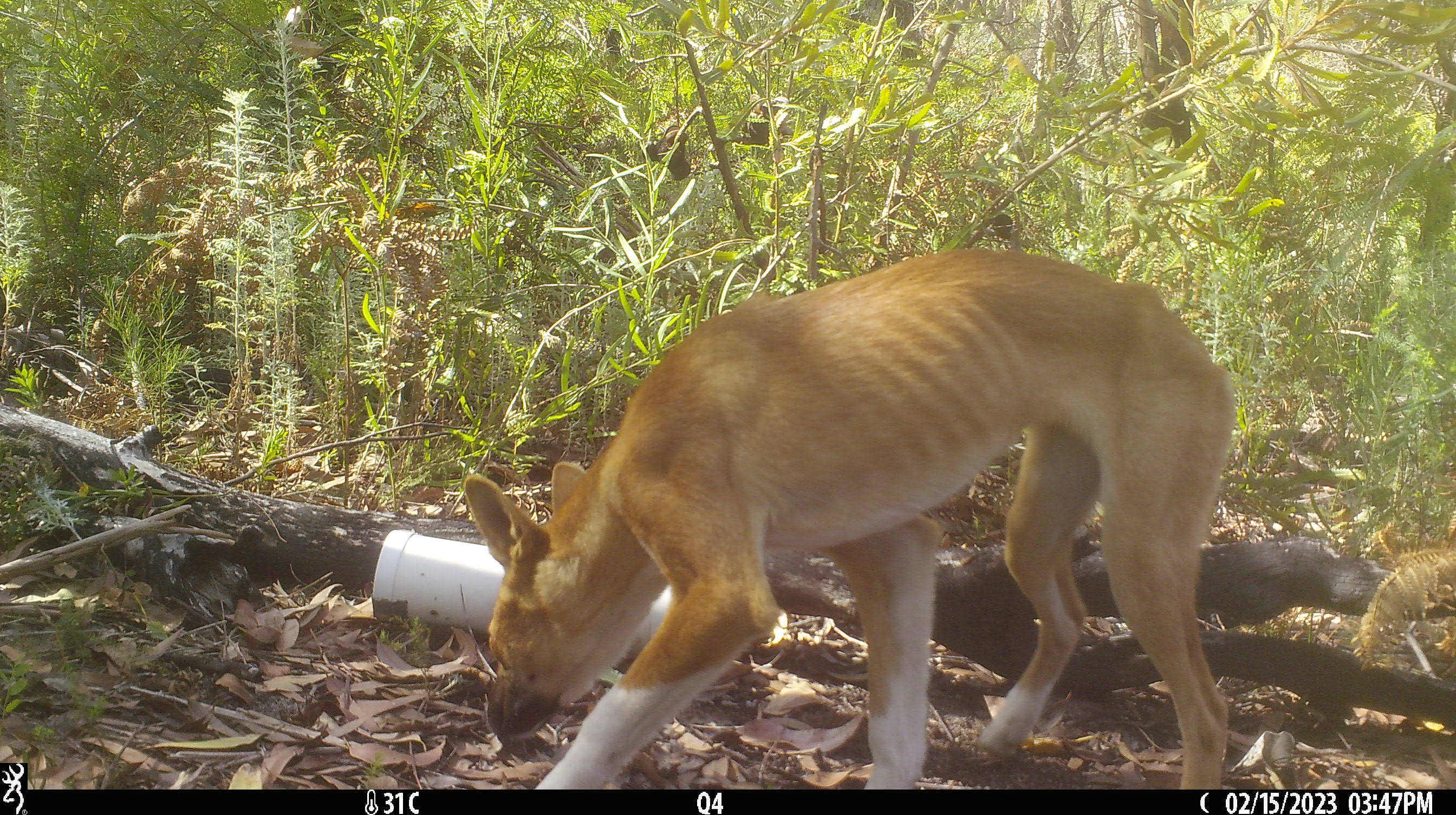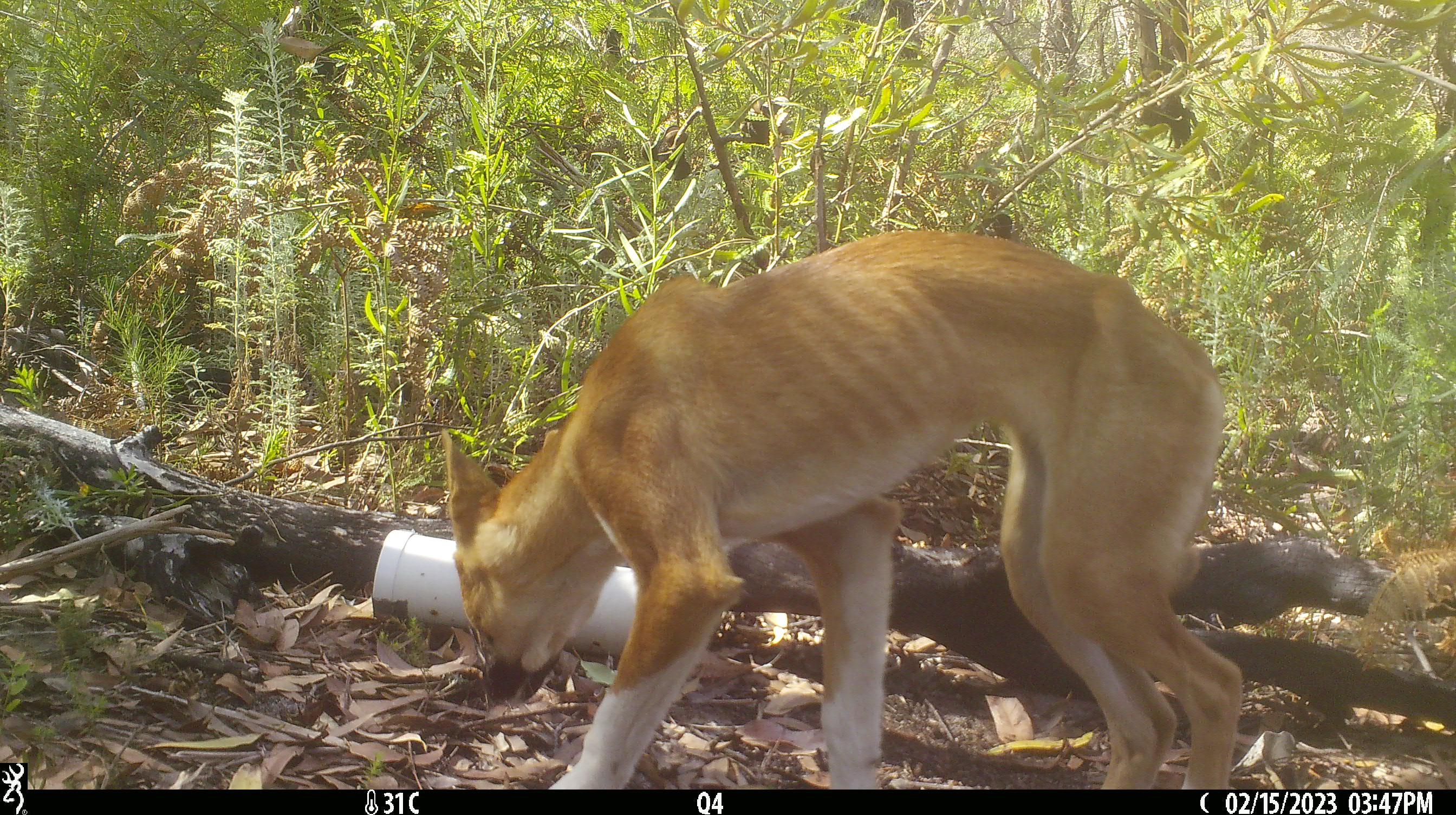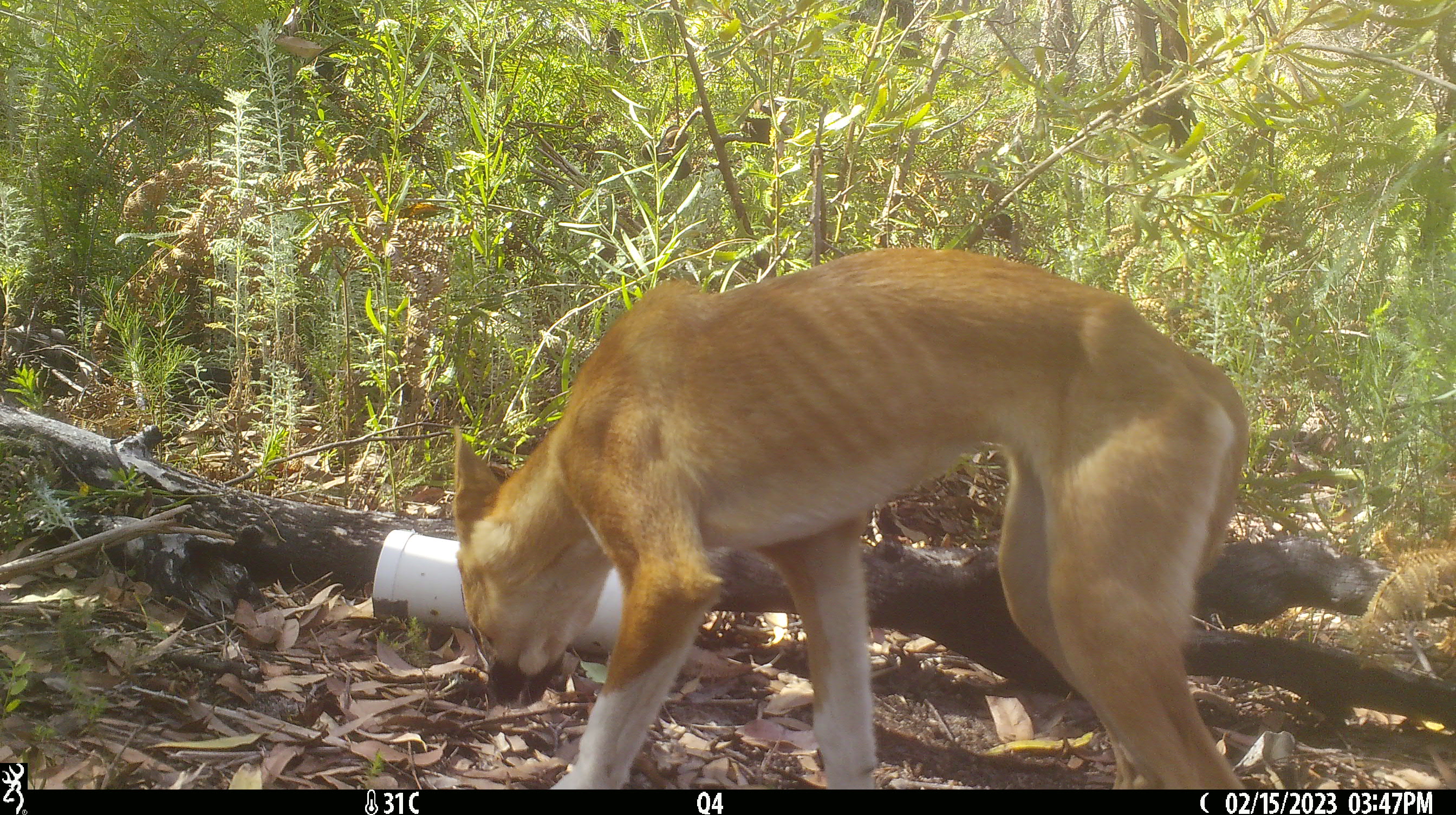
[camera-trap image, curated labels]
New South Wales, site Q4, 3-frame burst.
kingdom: Animalia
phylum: Chordata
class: Mammalia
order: Carnivora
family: Canidae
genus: Canis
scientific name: Canis familiaris dingo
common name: dingo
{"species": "dingo (Canis familiaris dingo)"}